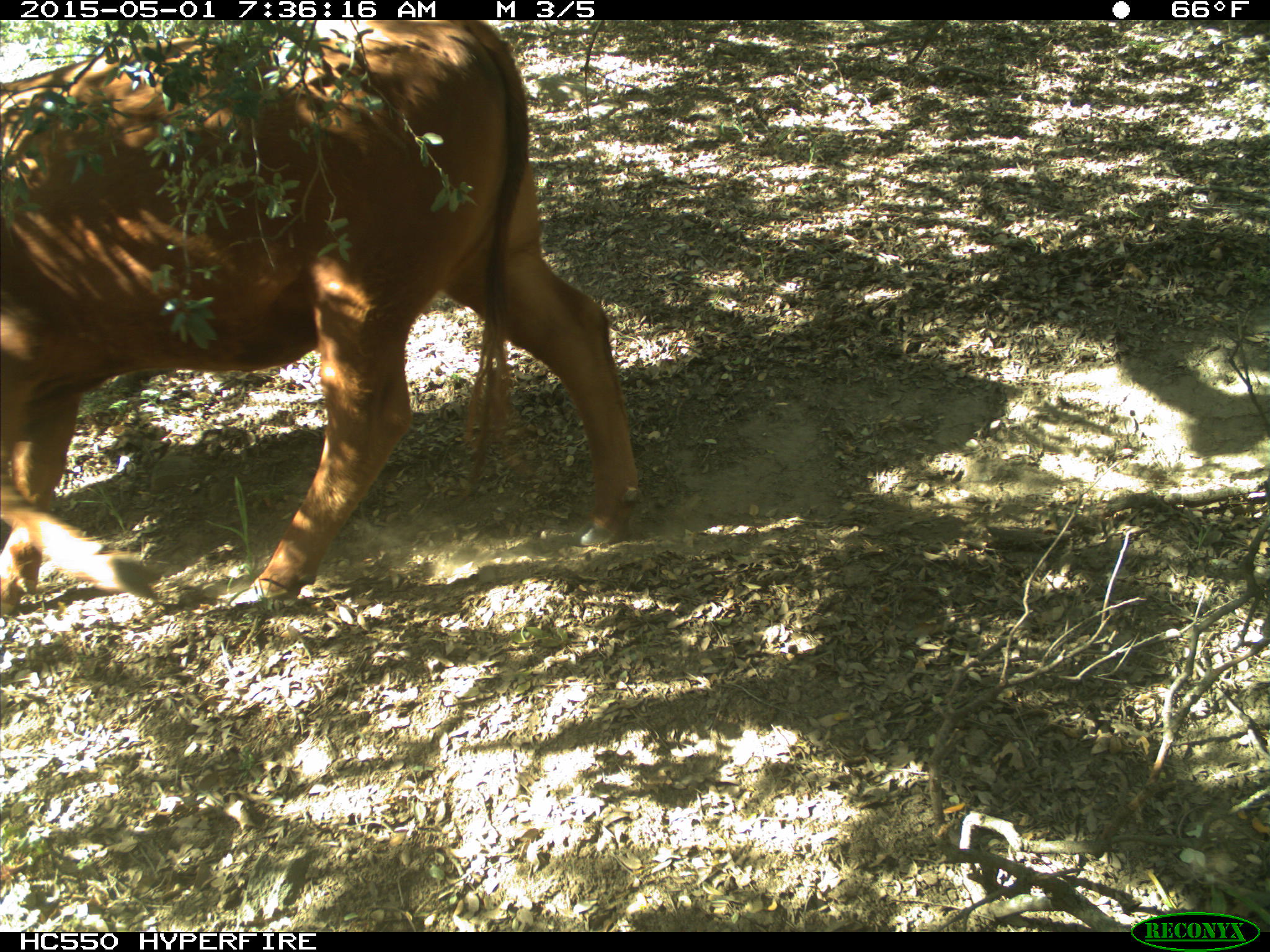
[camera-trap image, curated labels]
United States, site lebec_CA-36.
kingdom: Animalia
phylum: Chordata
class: Mammalia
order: Artiodactyla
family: Bovidae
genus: Bos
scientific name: Bos taurus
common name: domestic cow